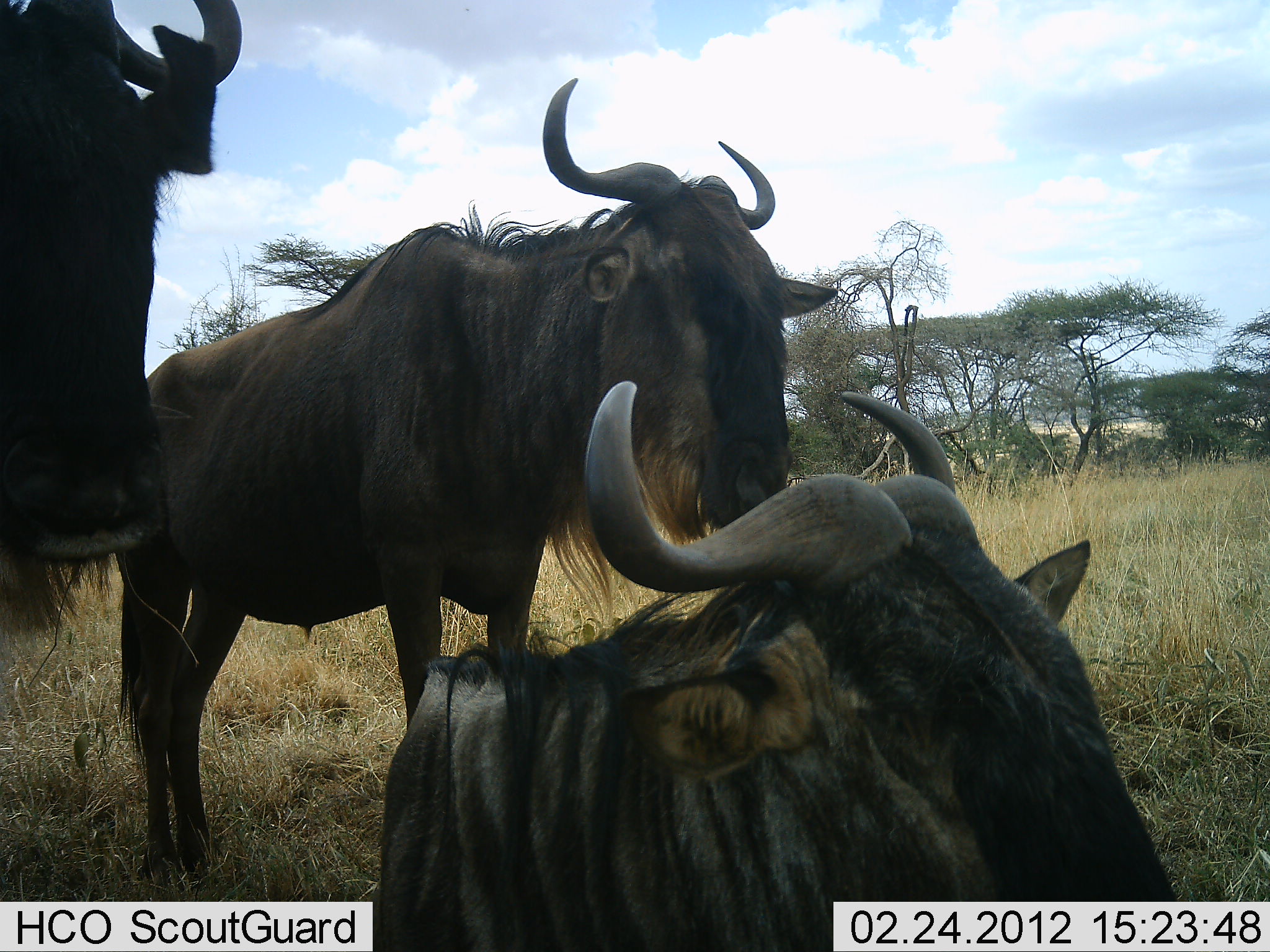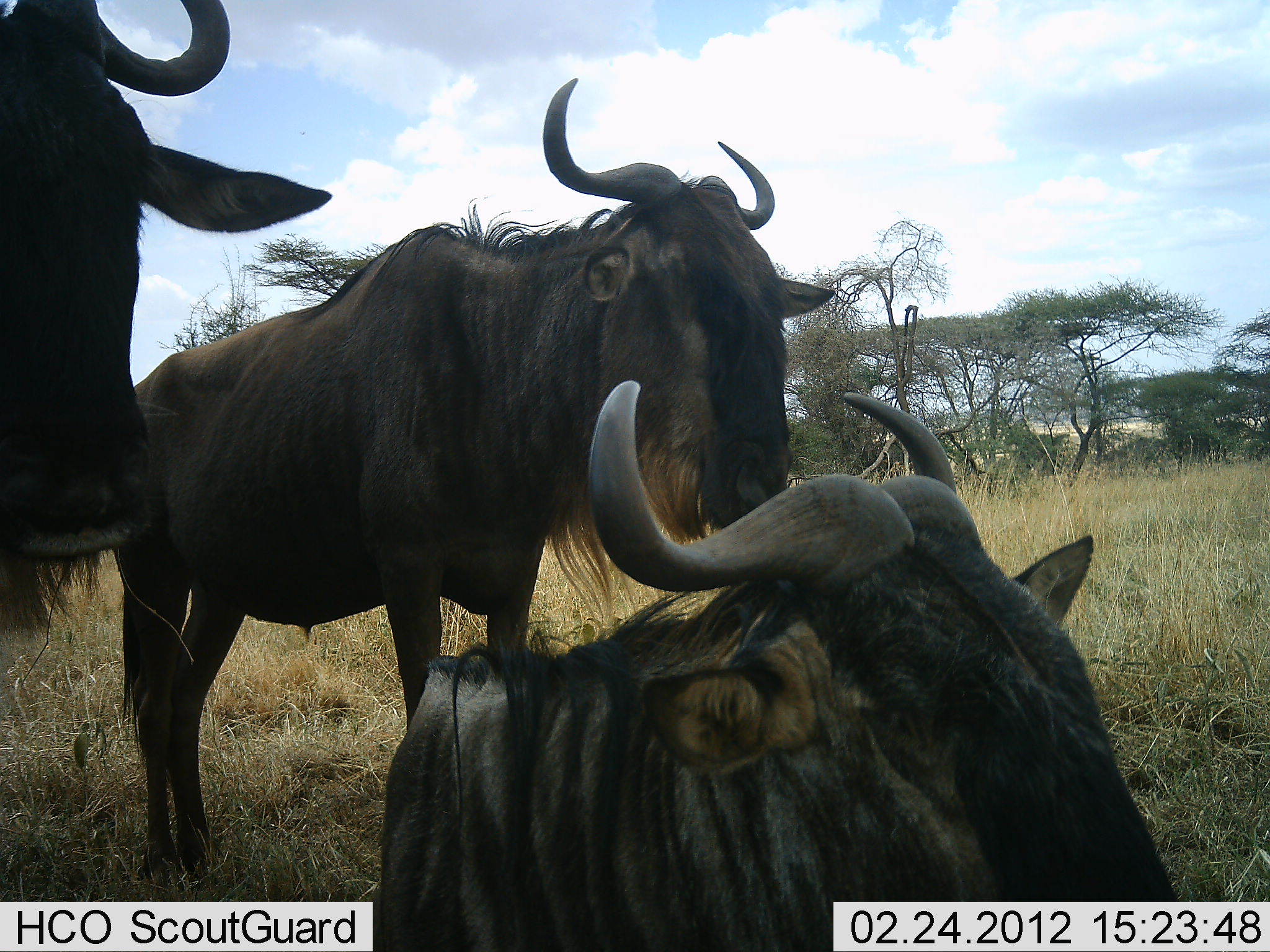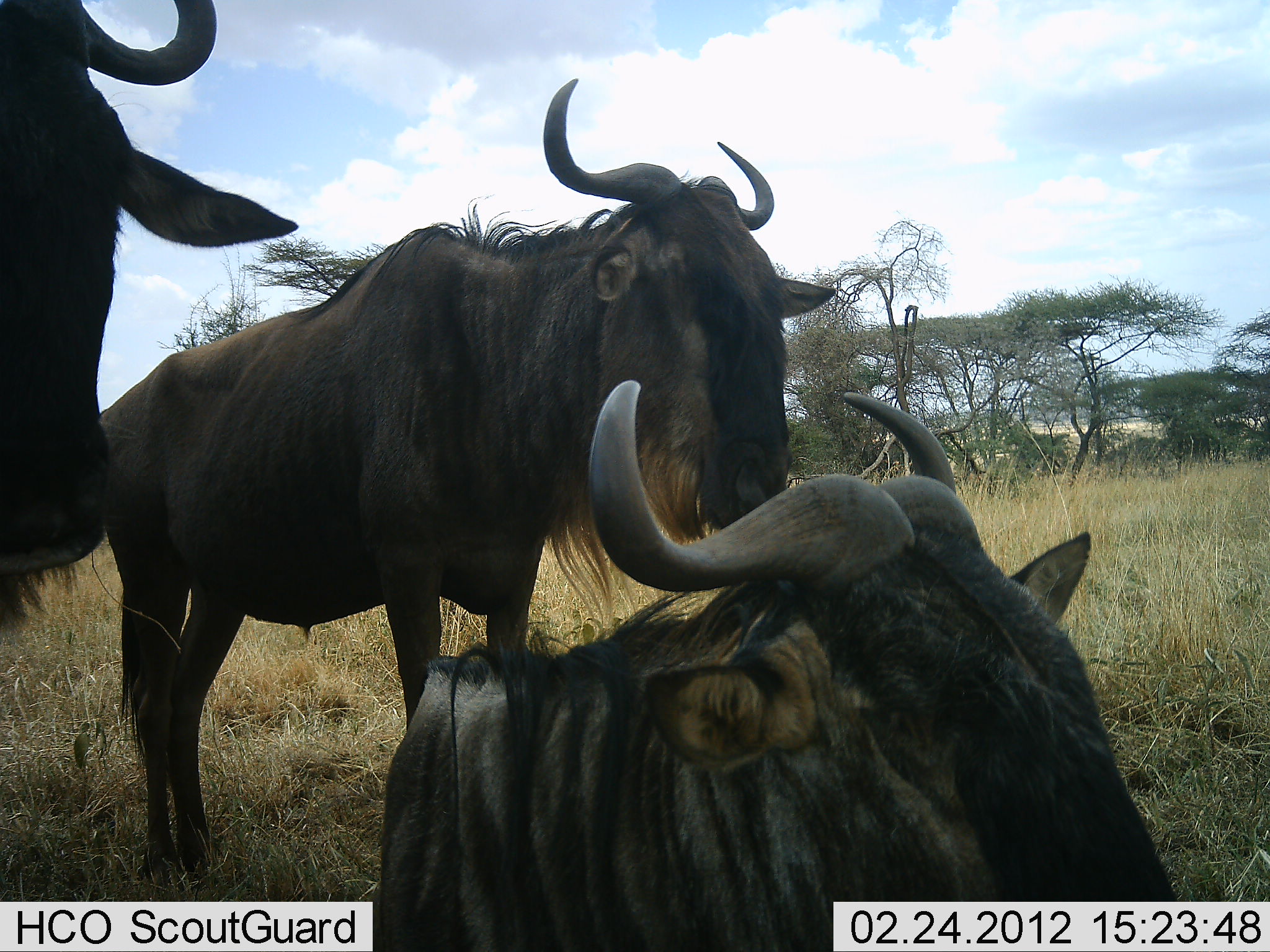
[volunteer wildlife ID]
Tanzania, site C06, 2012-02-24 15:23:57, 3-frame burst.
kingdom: Animalia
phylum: Chordata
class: Mammalia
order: Artiodactyla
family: Bovidae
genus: Connochaetes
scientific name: Connochaetes taurinus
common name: blue wildebeest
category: wildebeest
Wildebeest (blue wildebeest) (Connochaetes taurinus), count 3. Behavior (volunteer vote fractions): standing 95%, resting 86%, moving 0%, interacting 0%. Young present (vote fraction): 0%. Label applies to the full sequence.